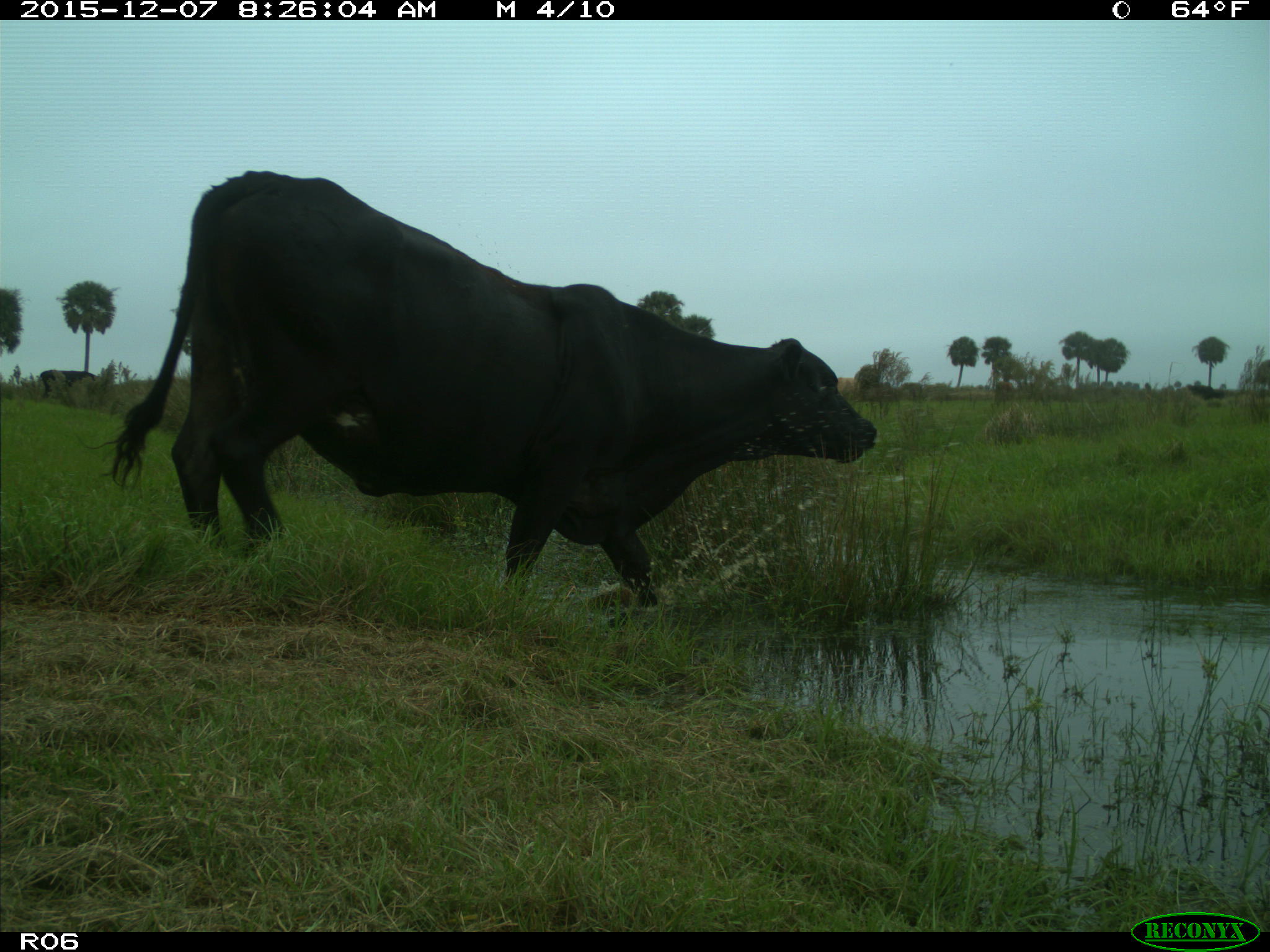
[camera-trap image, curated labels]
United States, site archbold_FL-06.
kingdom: Animalia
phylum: Chordata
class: Mammalia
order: Artiodactyla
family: Bovidae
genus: Bos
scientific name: Bos taurus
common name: domestic cow